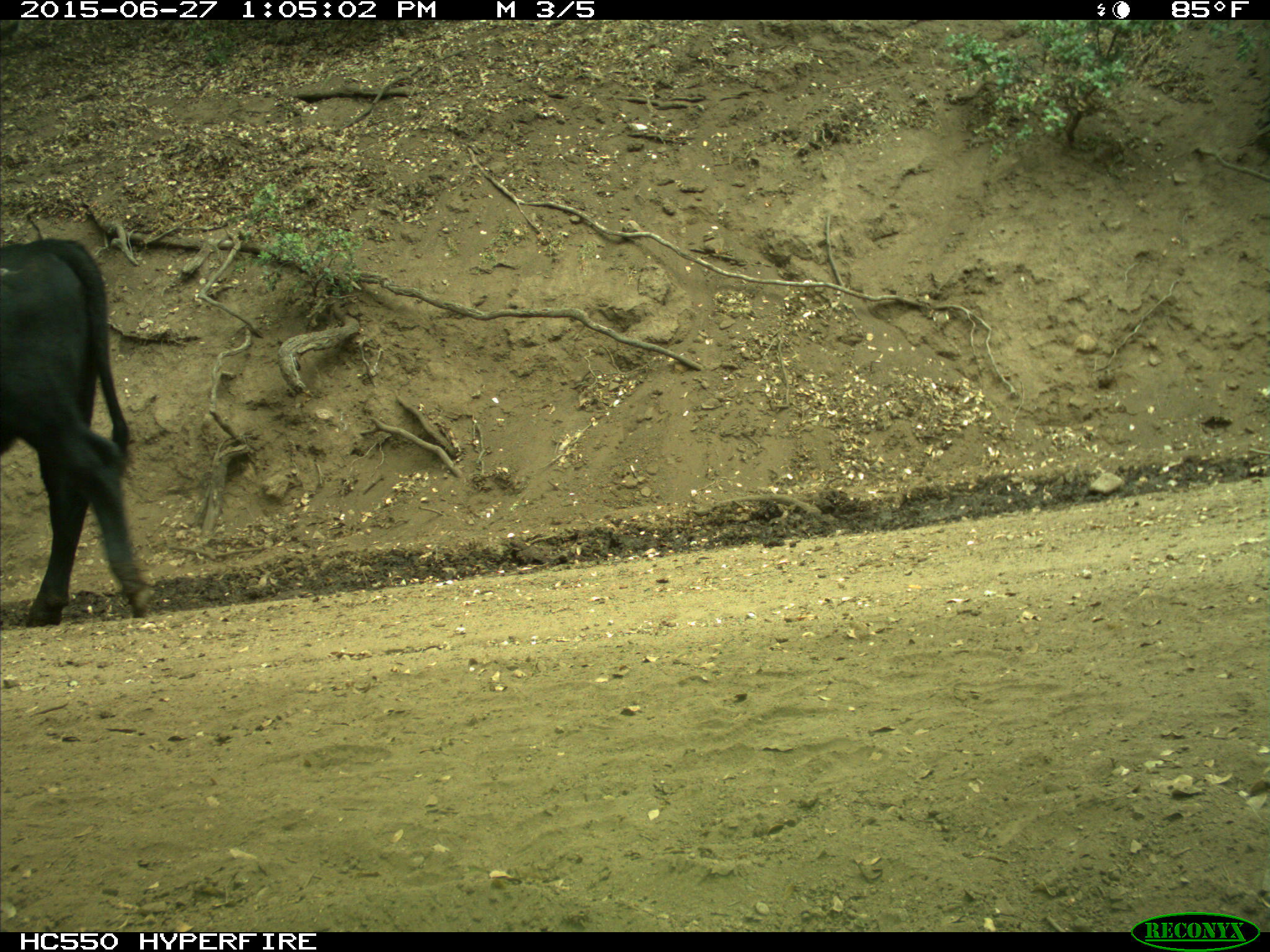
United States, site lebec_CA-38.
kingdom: Animalia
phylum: Chordata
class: Mammalia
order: Artiodactyla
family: Bovidae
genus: Bos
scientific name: Bos taurus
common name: domestic cow